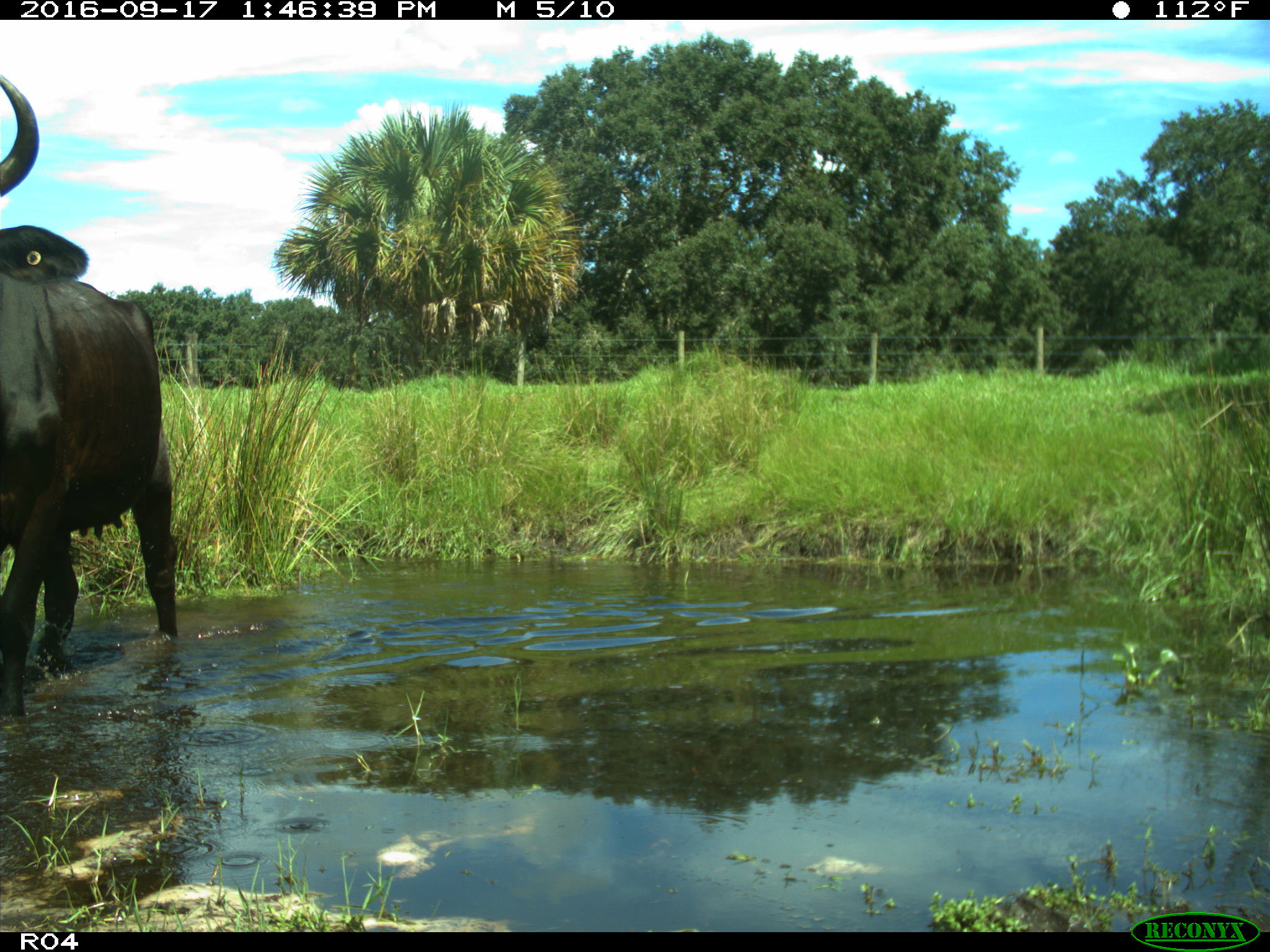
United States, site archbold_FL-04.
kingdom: Animalia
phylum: Chordata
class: Mammalia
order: Artiodactyla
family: Bovidae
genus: Bos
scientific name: Bos taurus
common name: domestic cow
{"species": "Bos taurus (domestic cow)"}